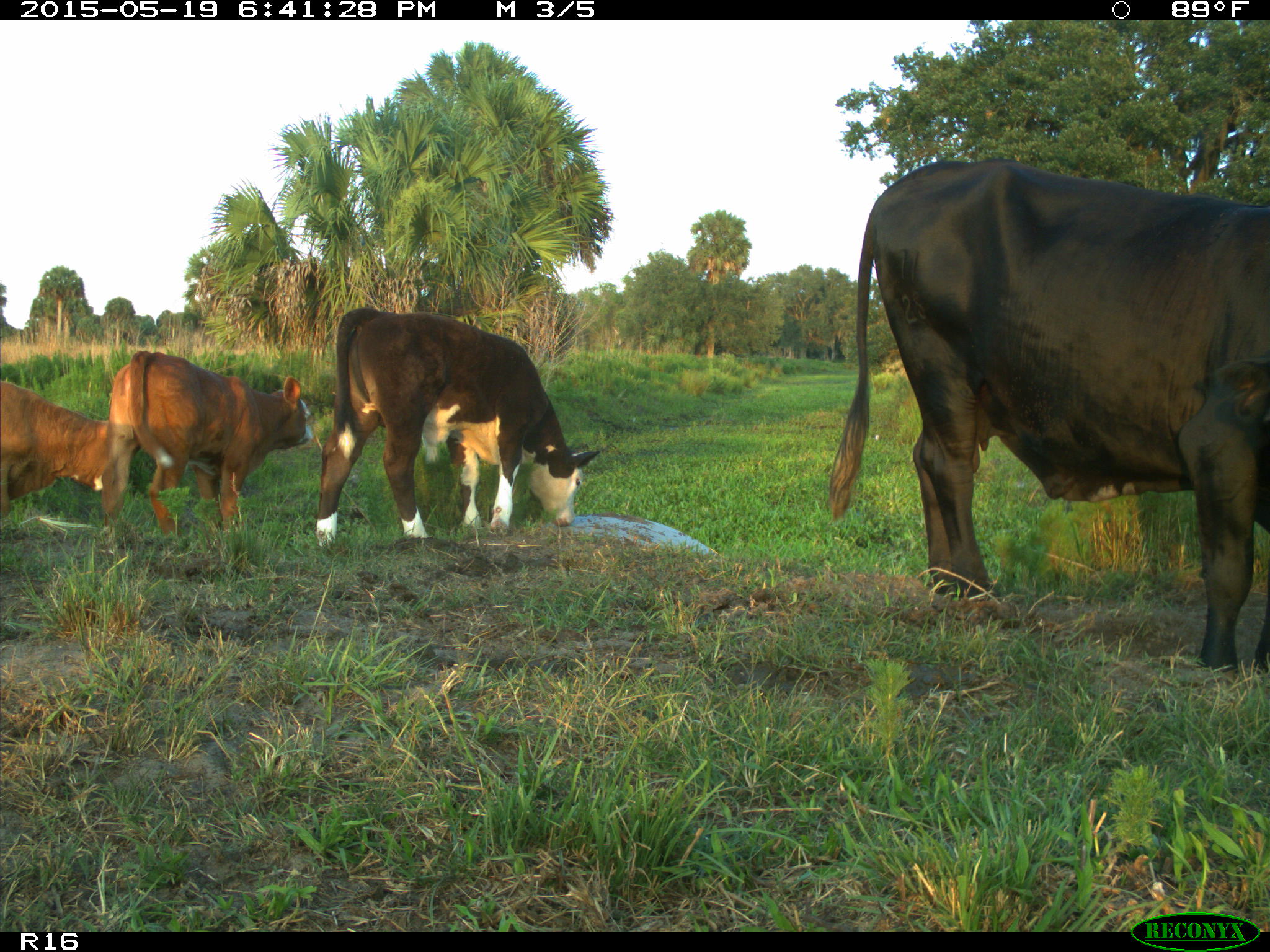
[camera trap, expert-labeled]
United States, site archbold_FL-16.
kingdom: Animalia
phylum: Chordata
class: Mammalia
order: Artiodactyla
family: Bovidae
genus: Bos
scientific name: Bos taurus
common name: domestic cow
Bos taurus (domestic cow).